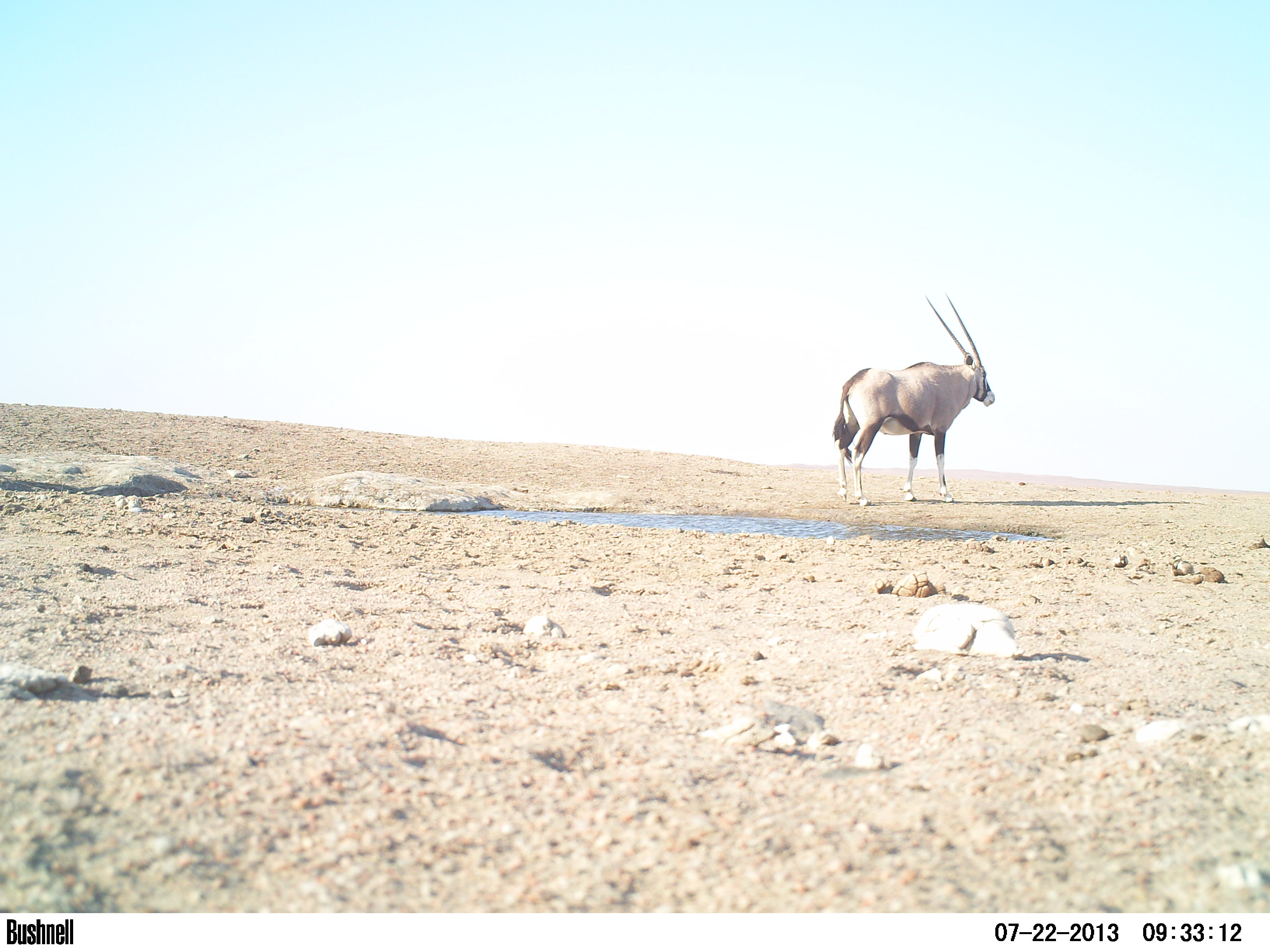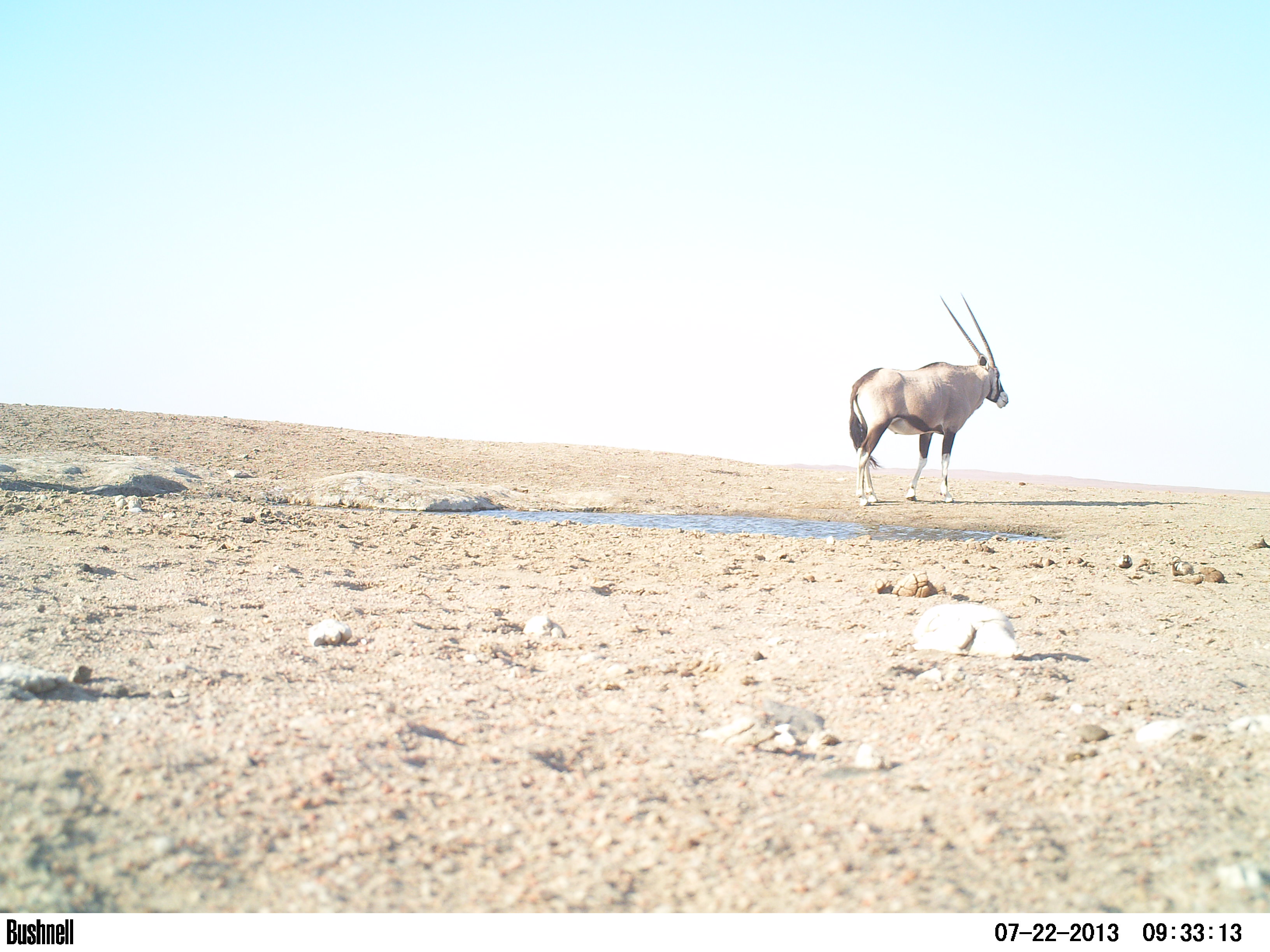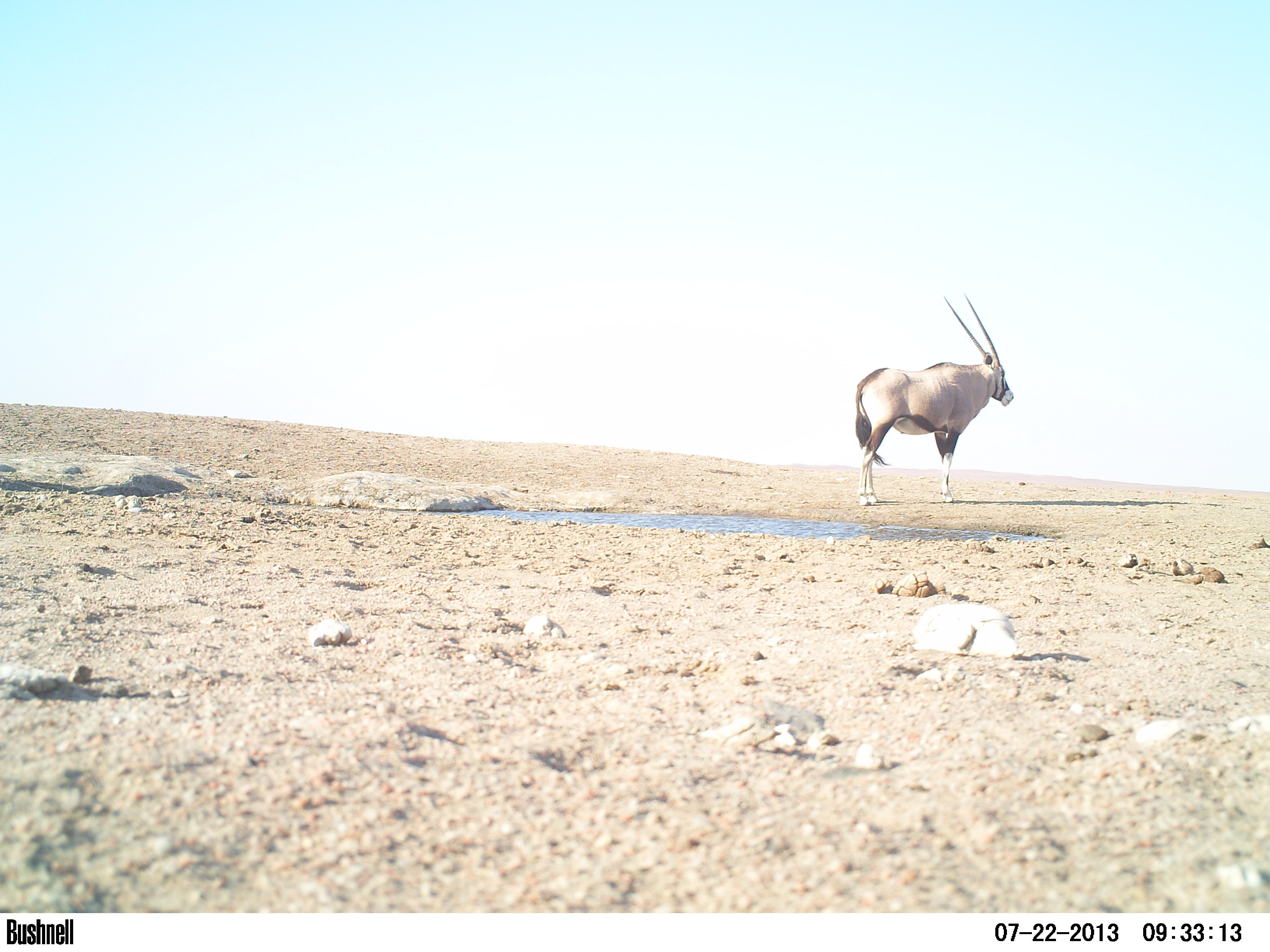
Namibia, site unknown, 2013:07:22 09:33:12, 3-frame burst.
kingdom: Animalia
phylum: Chordata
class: Mammalia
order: Artiodactyla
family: Bovidae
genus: Oryx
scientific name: Oryx gazella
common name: gemsbok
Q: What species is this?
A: Oryx gazella (gemsbok).